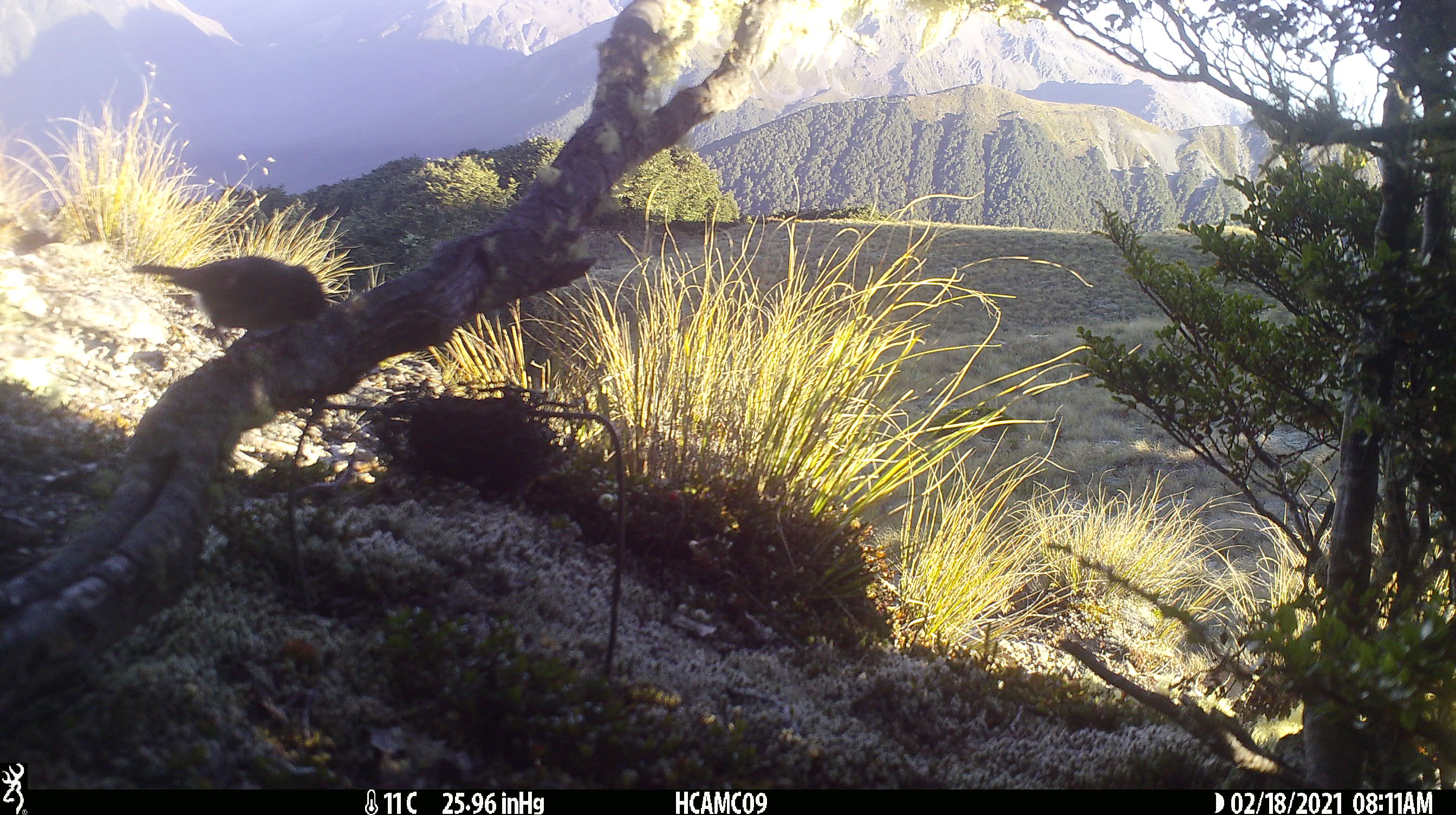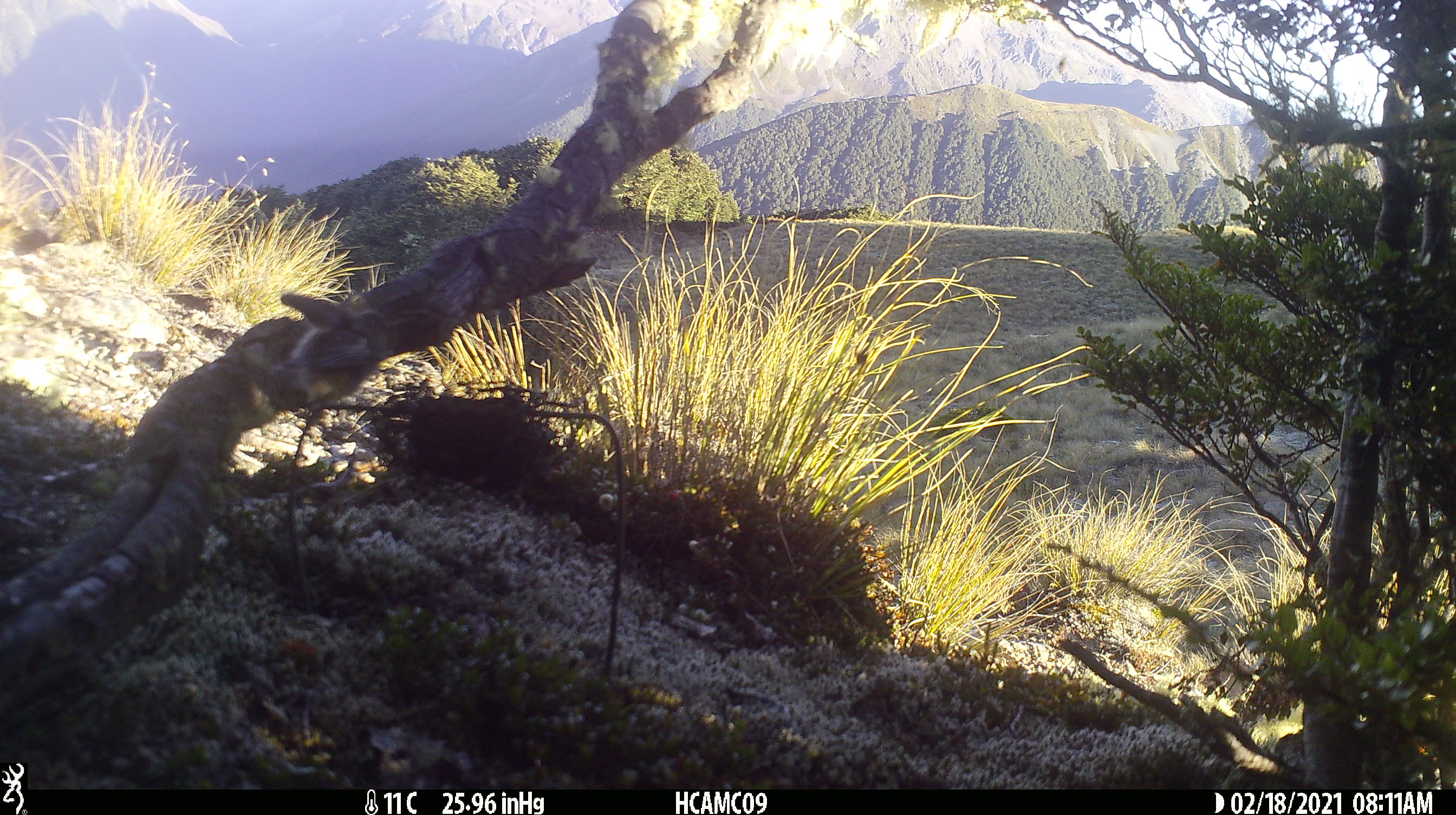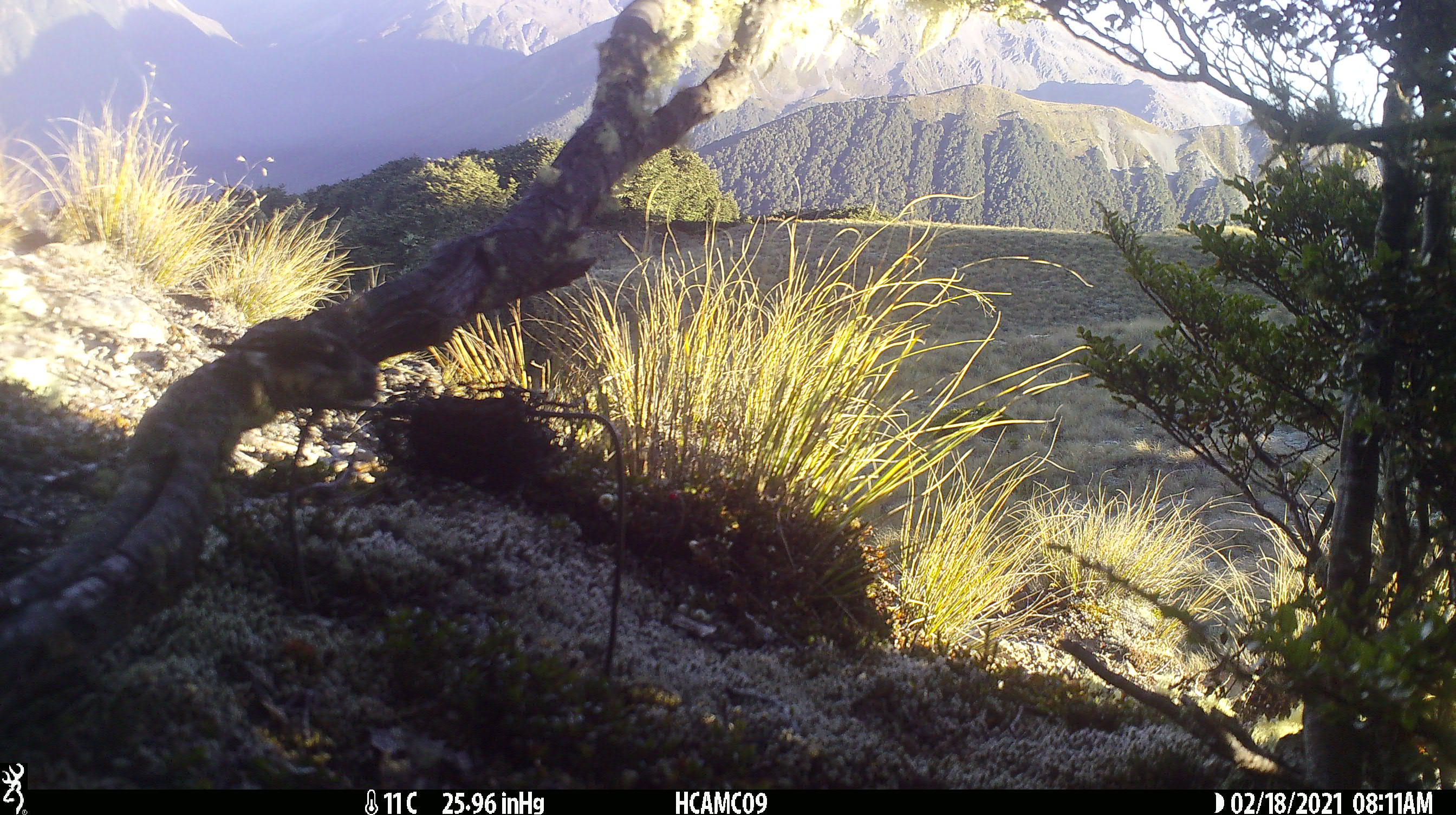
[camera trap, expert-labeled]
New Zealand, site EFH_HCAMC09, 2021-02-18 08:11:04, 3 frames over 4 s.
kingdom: Animalia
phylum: Chordata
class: Aves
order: Passeriformes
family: Petroicidae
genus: Petroica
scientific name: Petroica macrocephala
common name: tomtit